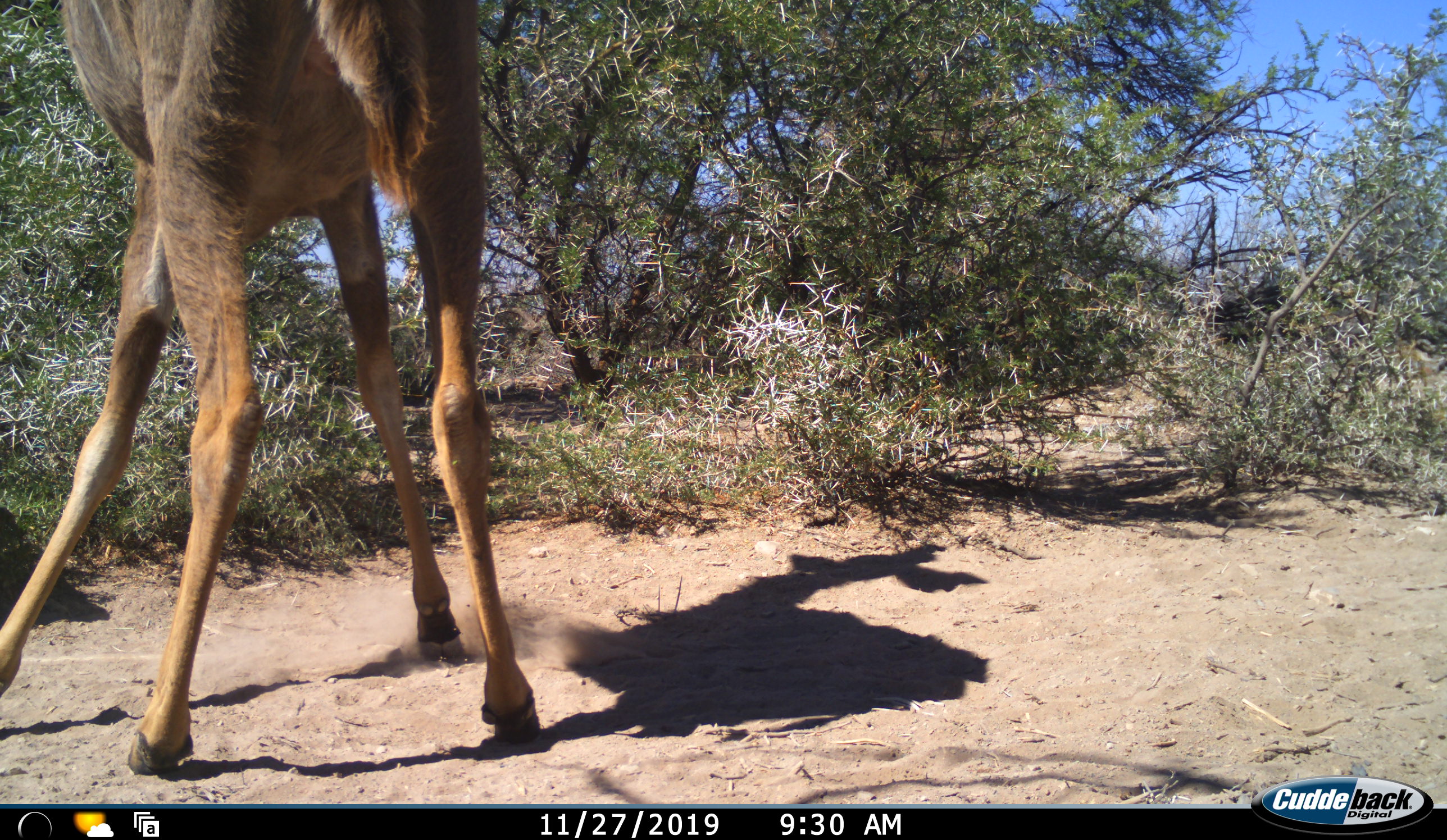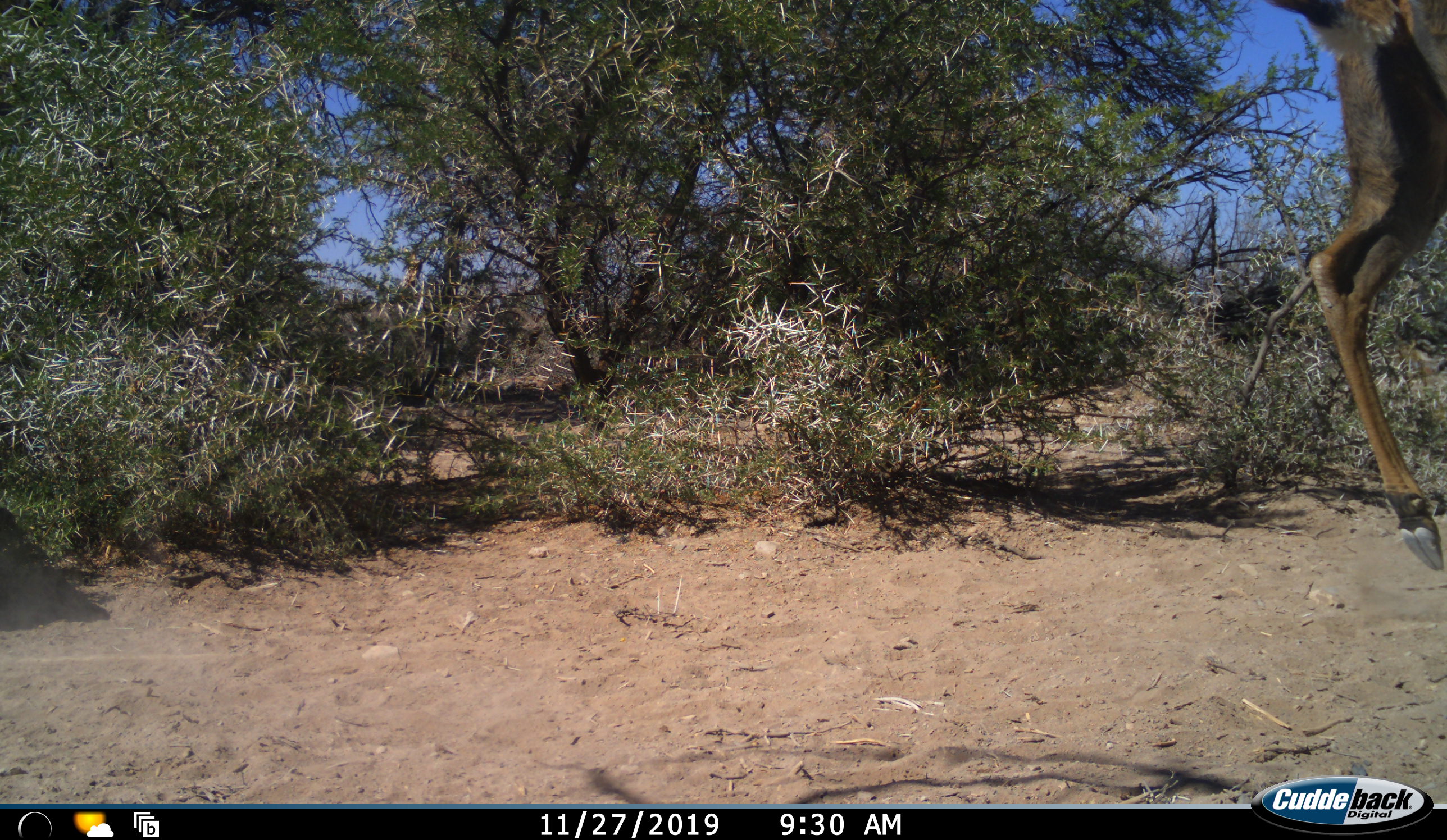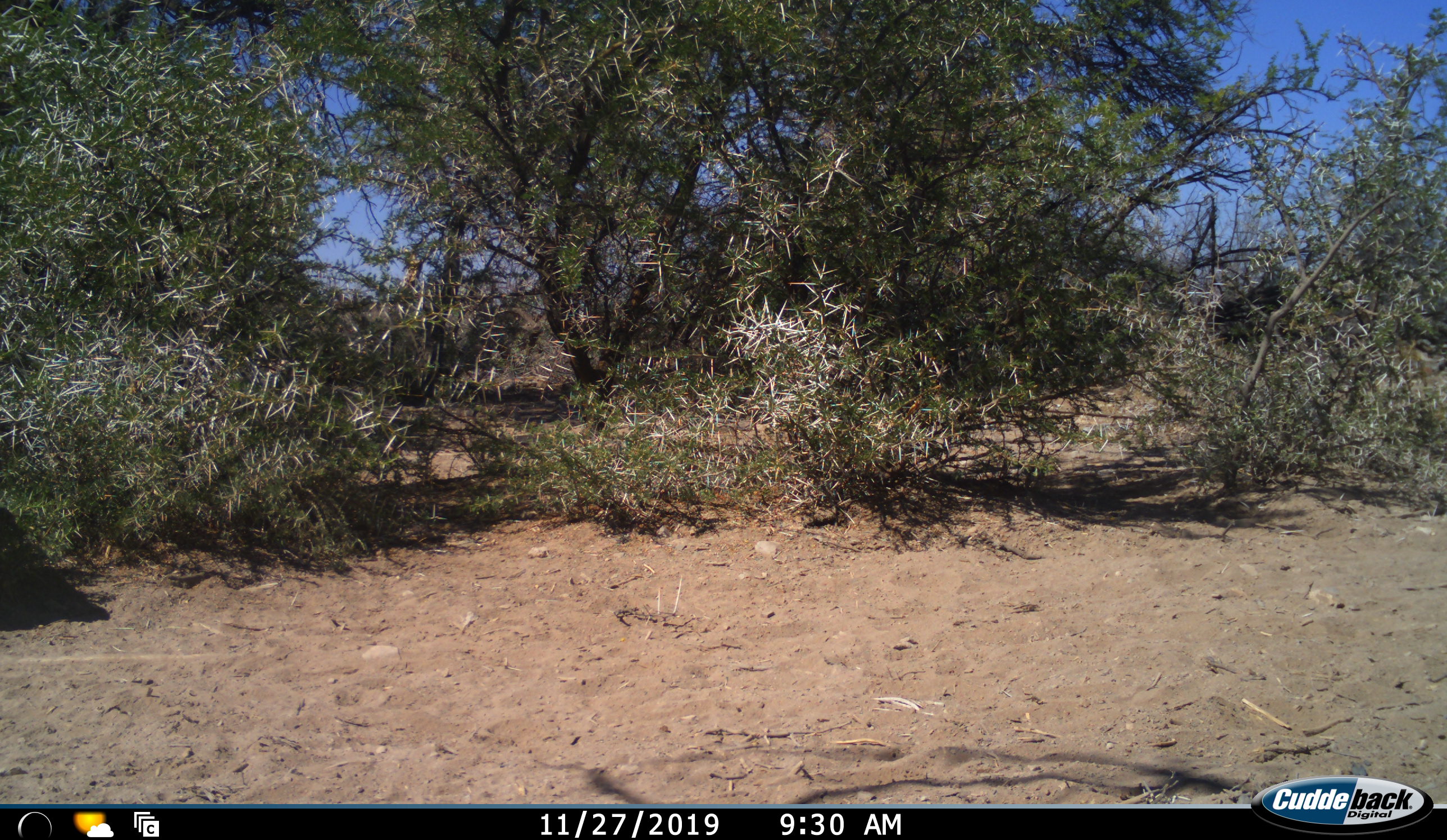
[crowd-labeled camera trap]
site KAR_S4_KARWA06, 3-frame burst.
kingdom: Animalia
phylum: Chordata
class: Mammalia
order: Artiodactyla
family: Bovidae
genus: Tragelaphus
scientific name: Tragelaphus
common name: kudu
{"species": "kudu (Tragelaphus)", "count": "1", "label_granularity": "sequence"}